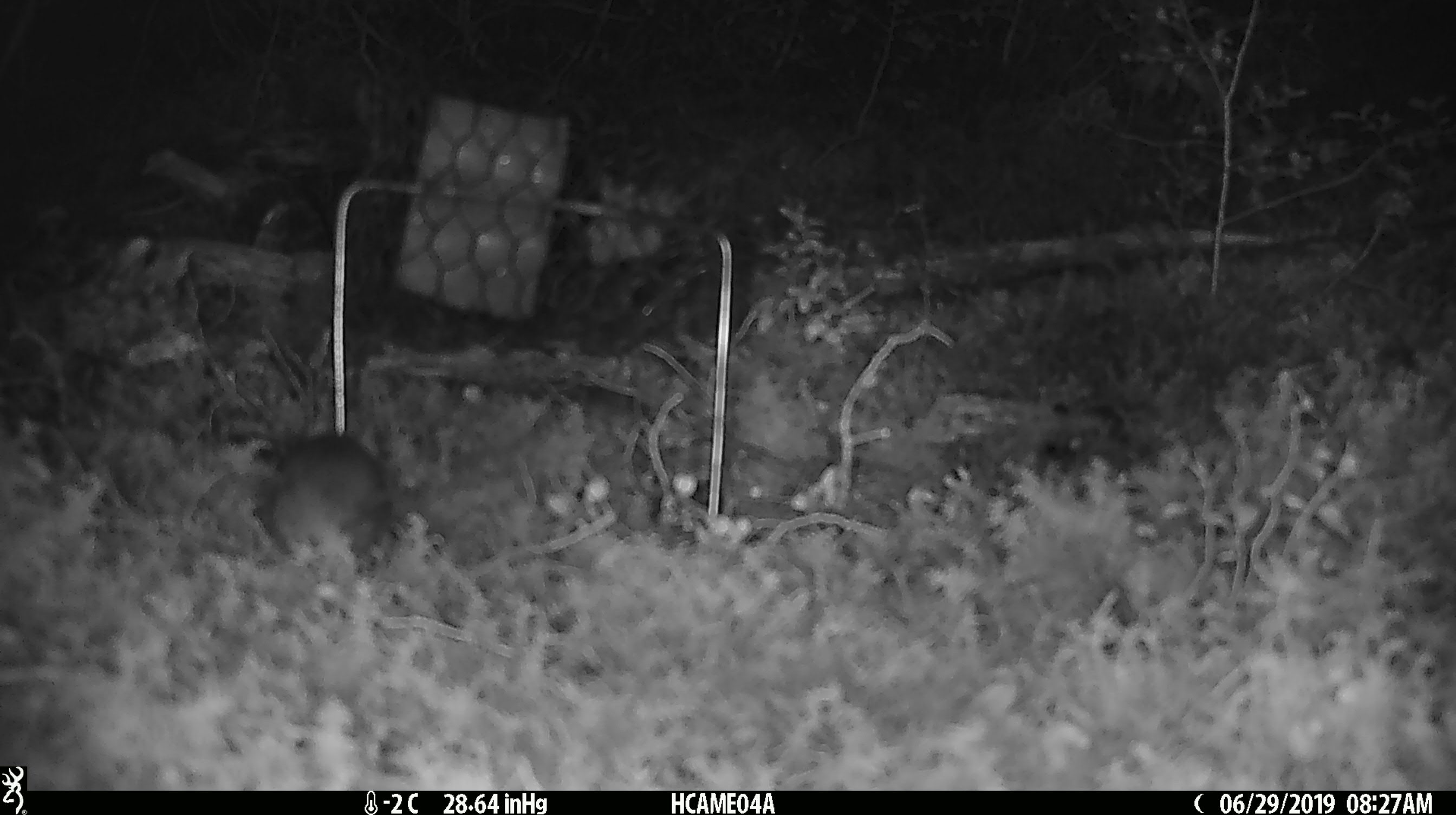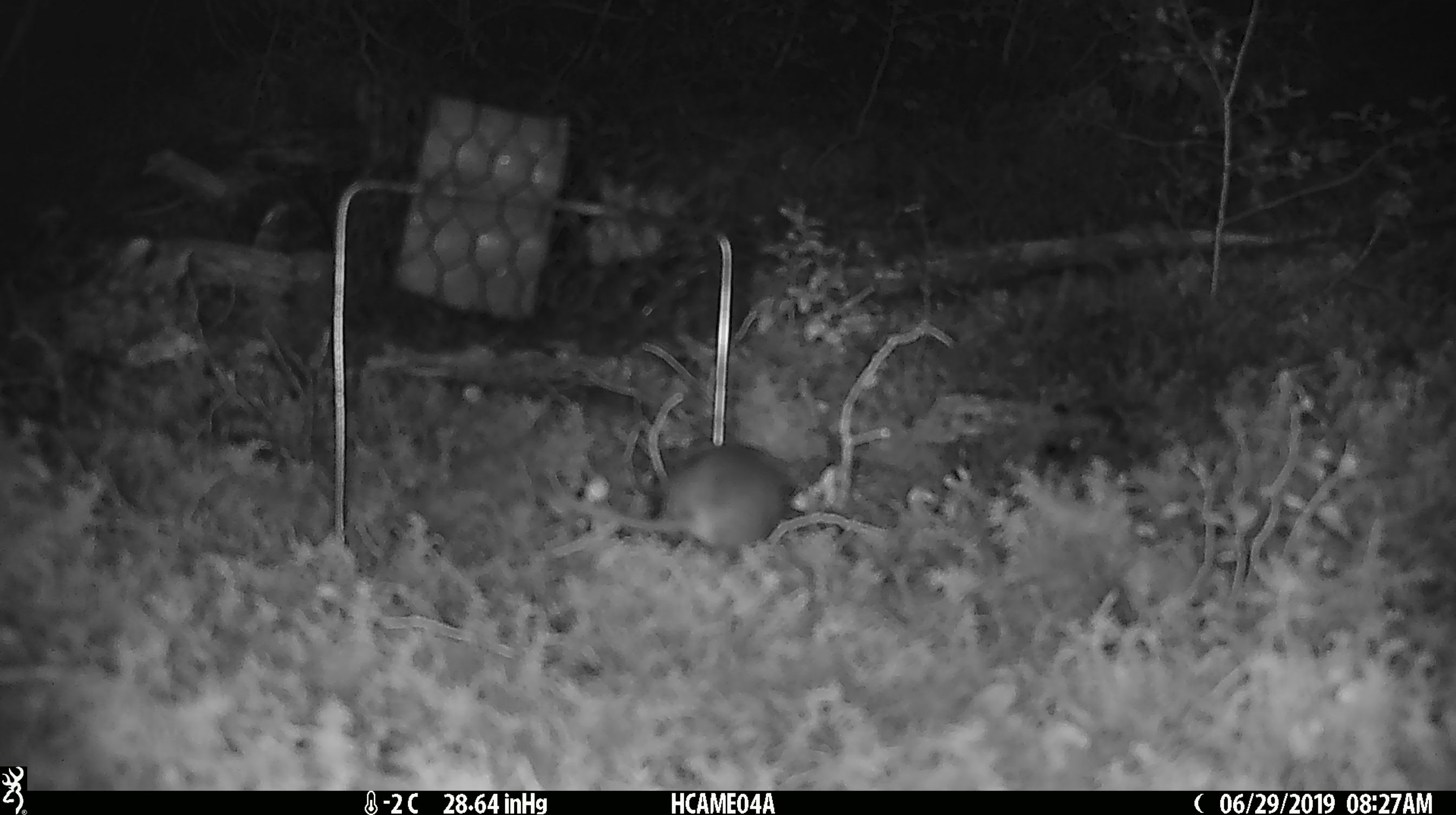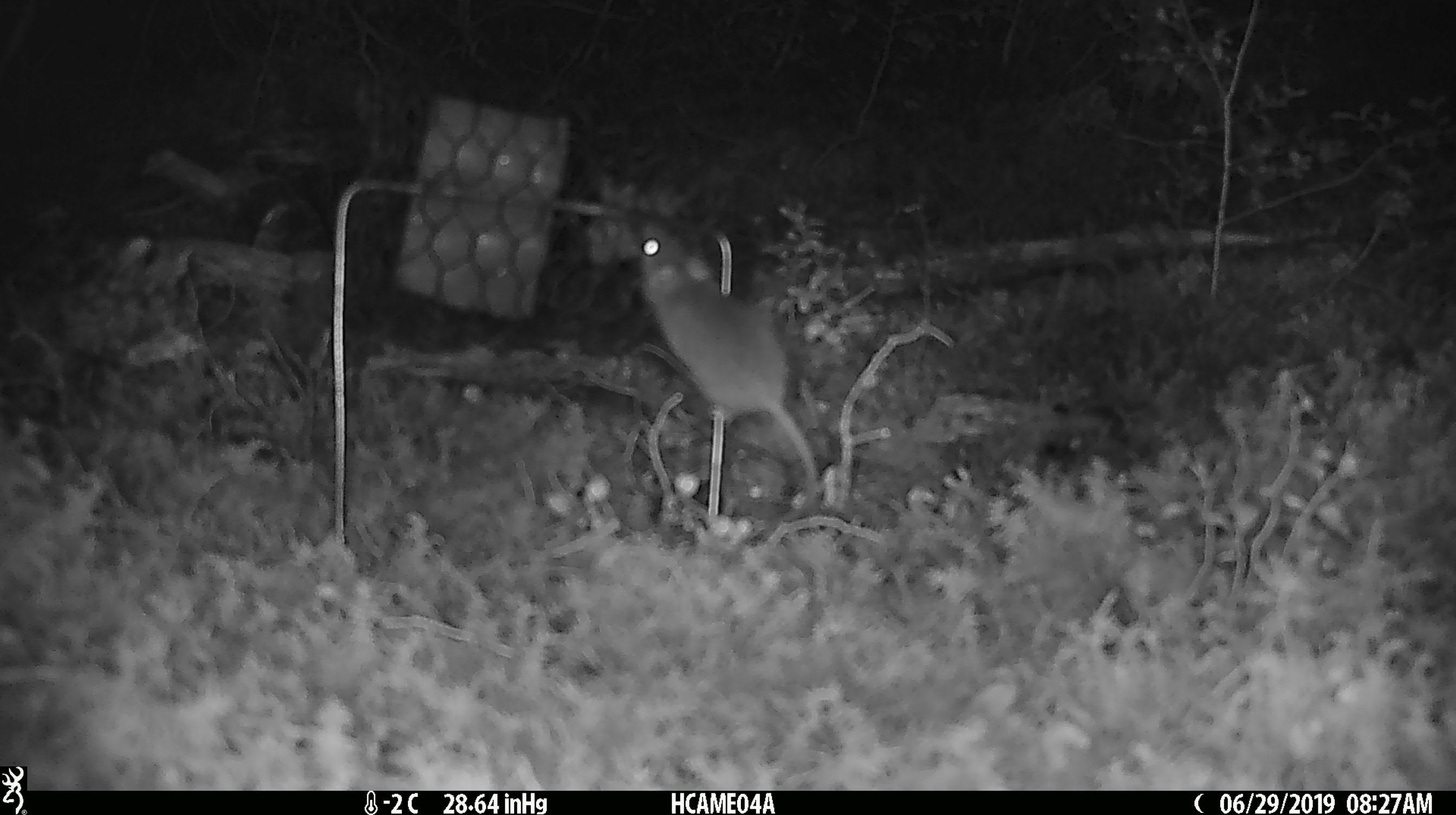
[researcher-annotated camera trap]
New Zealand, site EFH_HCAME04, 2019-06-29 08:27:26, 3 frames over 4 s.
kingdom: Animalia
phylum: Chordata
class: Mammalia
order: Rodentia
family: Muridae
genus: Mus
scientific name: Mus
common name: mouse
Mouse (Mus).